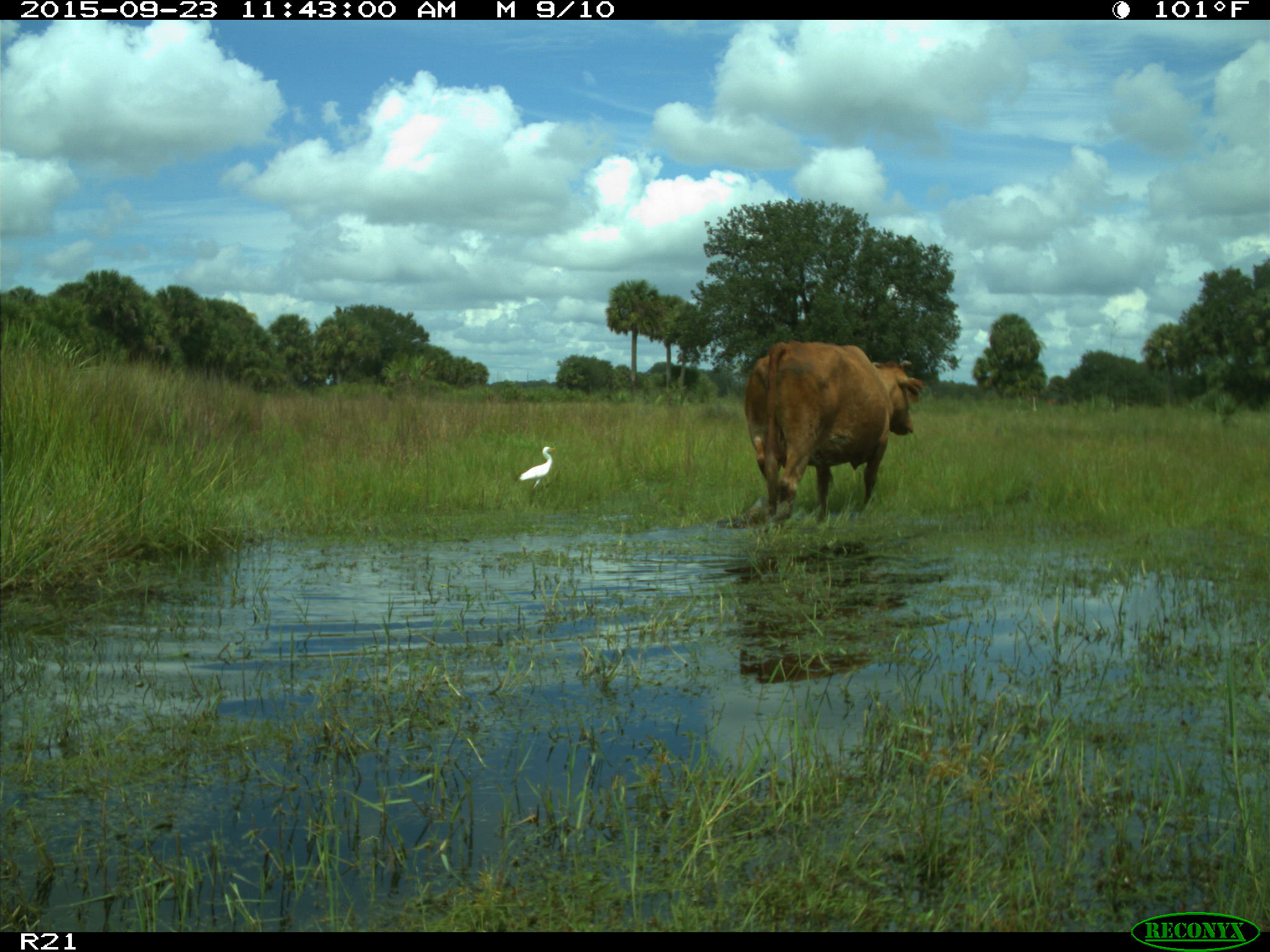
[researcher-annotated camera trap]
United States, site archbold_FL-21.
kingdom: Animalia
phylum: Chordata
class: Mammalia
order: Artiodactyla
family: Bovidae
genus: Bos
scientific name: Bos taurus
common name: domestic cow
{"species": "Bos taurus (domestic cow)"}